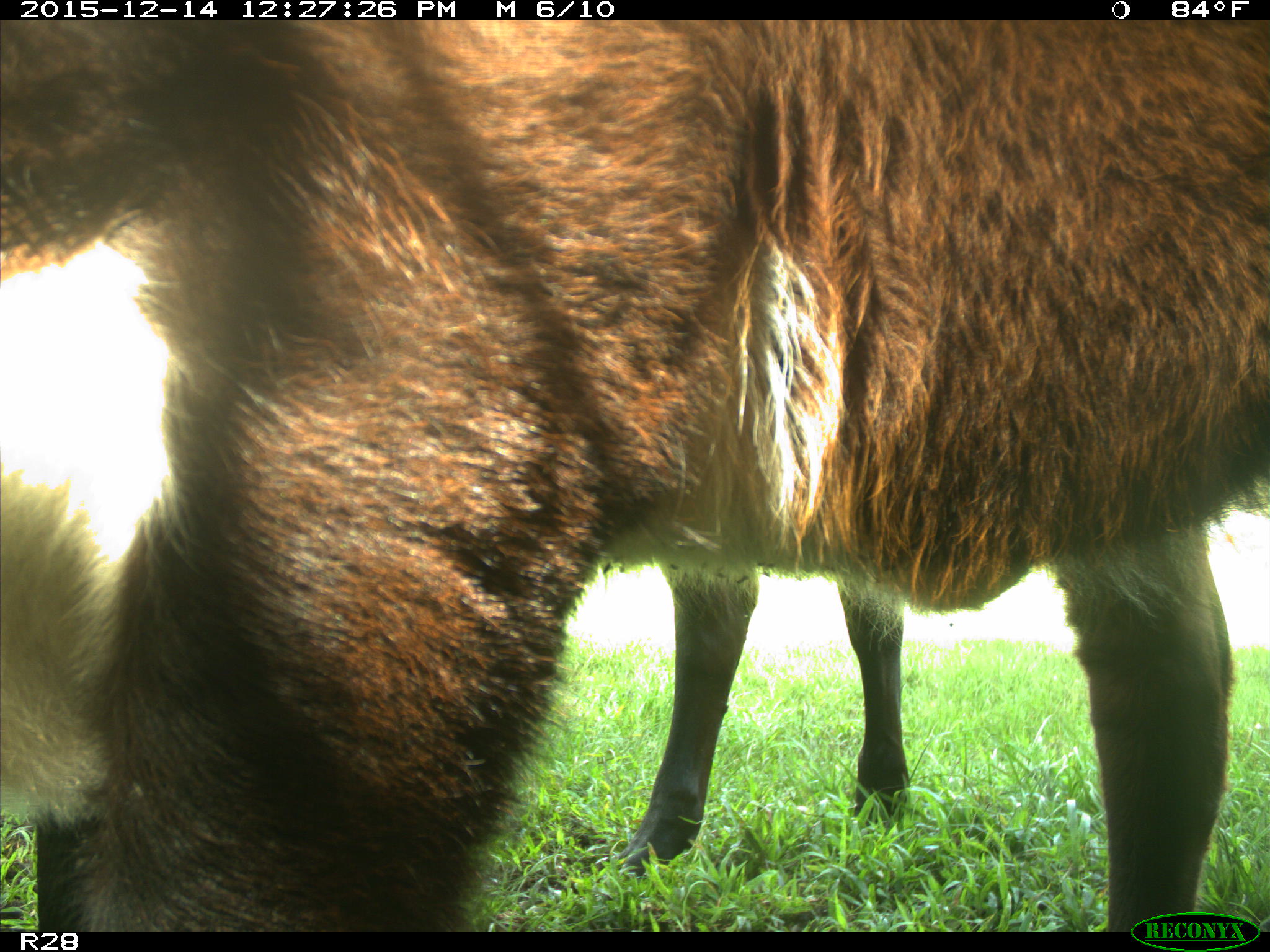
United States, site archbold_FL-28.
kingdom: Animalia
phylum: Chordata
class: Mammalia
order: Artiodactyla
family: Bovidae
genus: Bos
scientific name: Bos taurus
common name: domestic cow